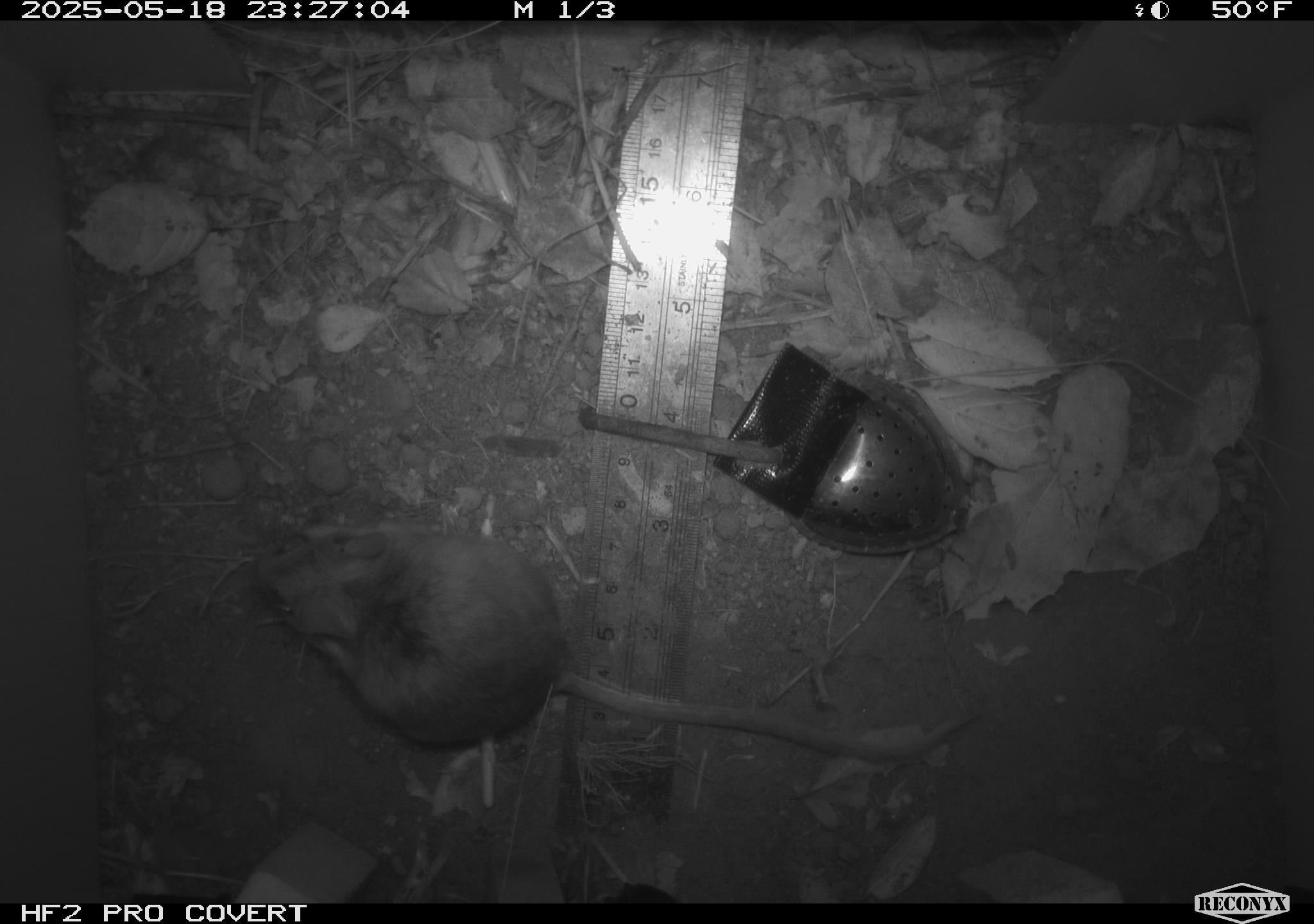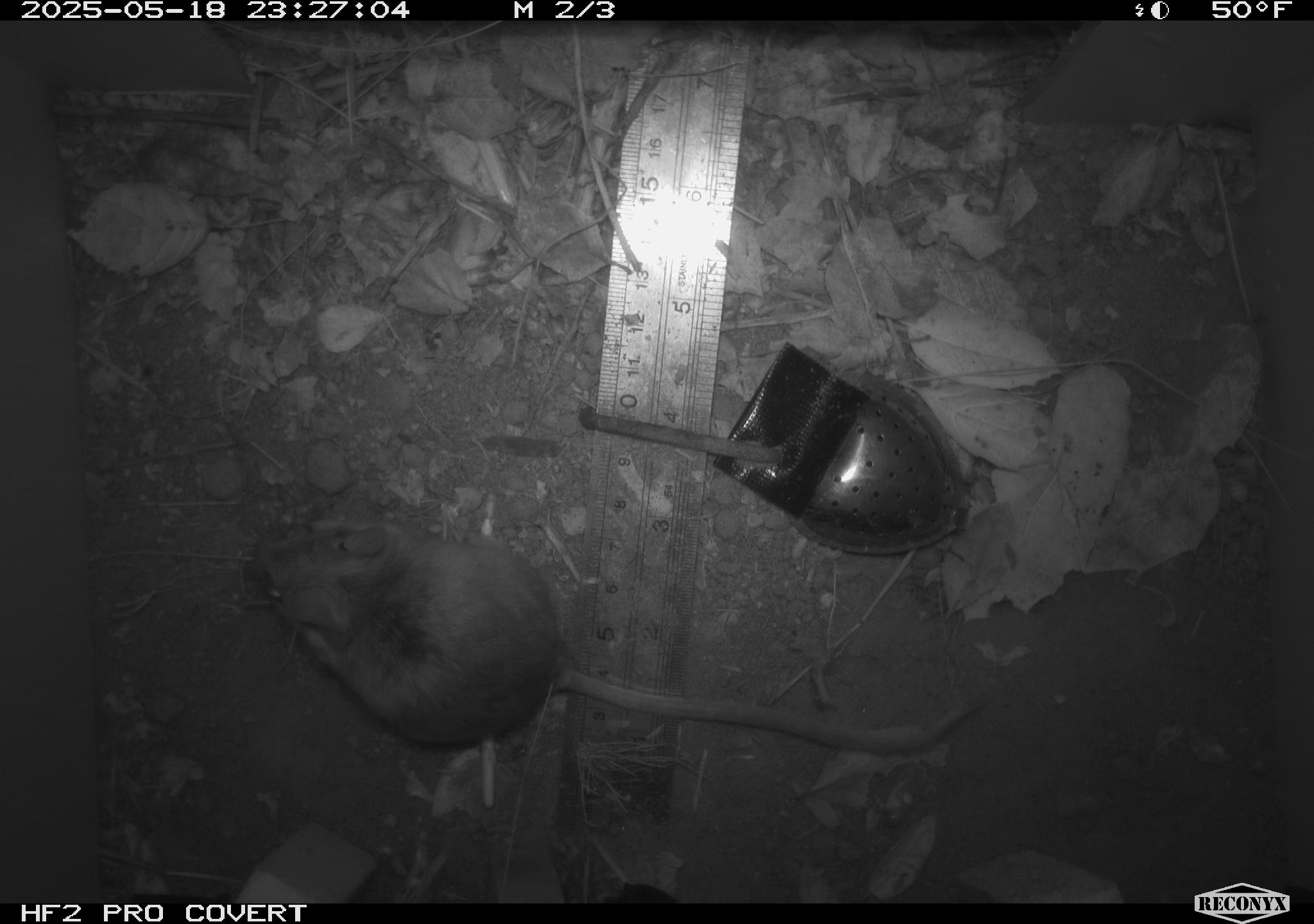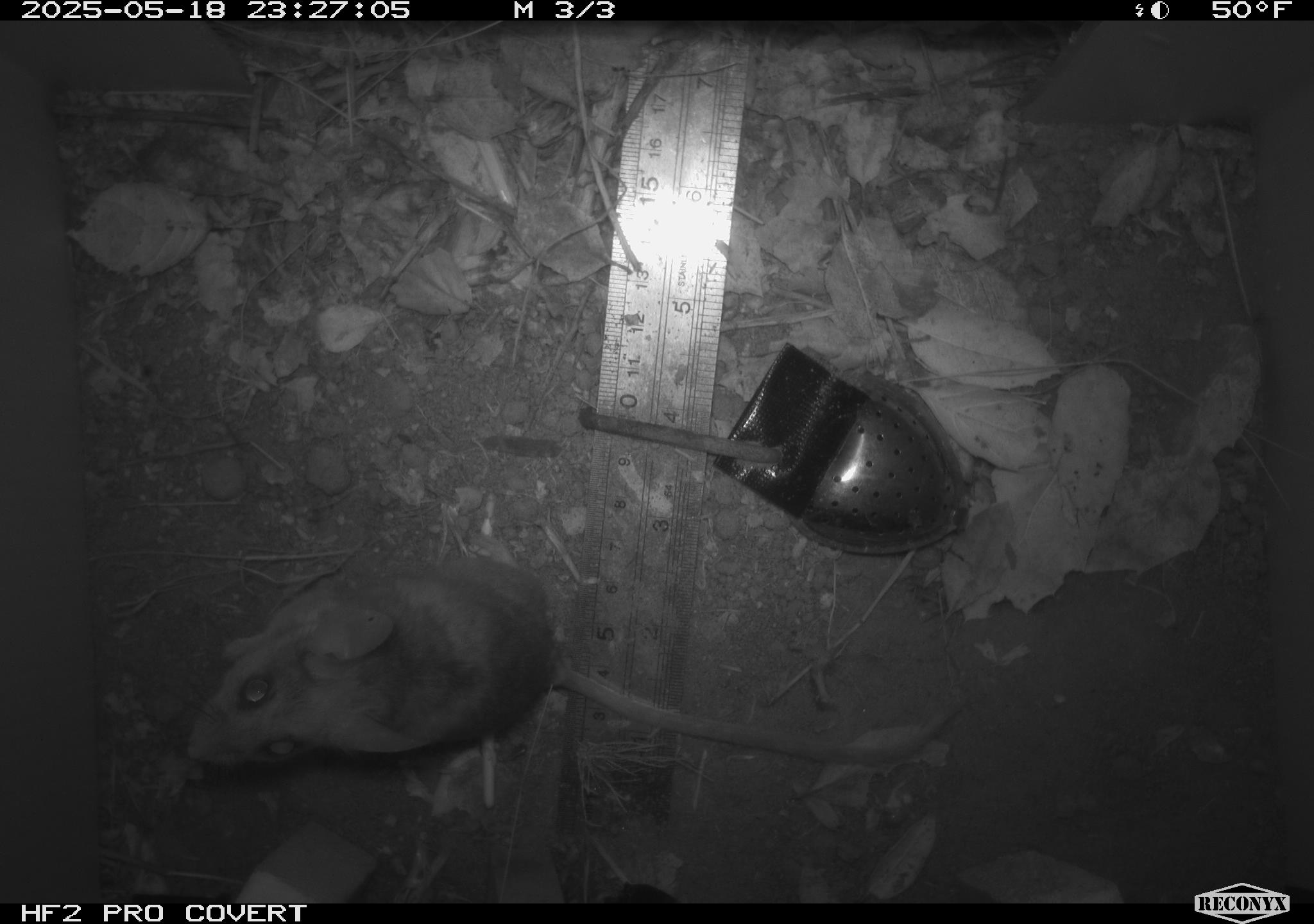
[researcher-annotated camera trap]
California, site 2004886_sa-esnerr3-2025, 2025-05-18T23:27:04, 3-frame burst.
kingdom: Animalia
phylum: Chordata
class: Mammalia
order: Rodentia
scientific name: Rodentia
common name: rodent